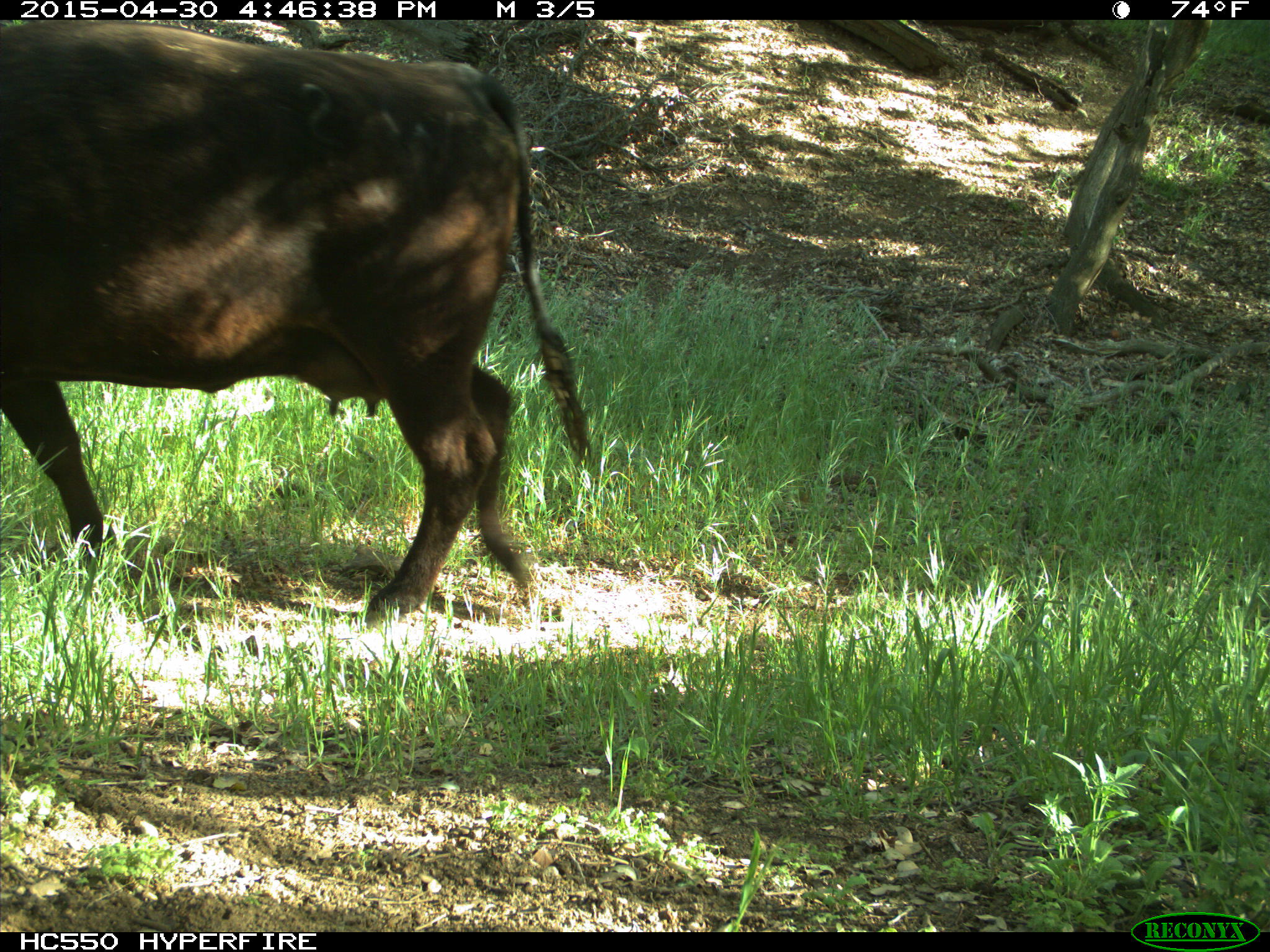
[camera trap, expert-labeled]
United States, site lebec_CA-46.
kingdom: Animalia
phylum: Chordata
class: Mammalia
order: Artiodactyla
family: Bovidae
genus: Bos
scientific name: Bos taurus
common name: domestic cow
Bos taurus (domestic cow).